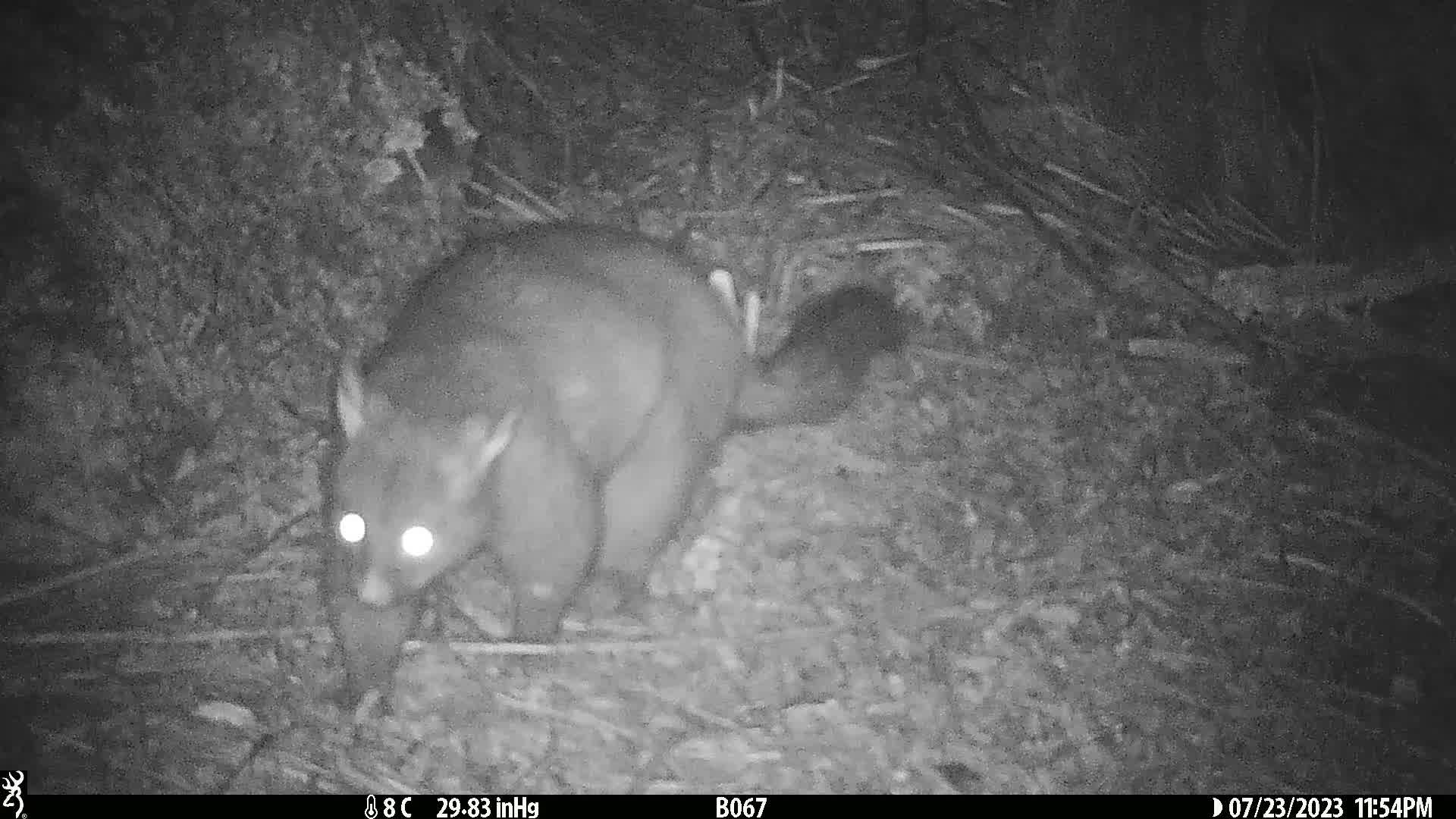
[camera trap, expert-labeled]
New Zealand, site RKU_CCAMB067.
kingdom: Animalia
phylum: Chordata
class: Mammalia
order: Diprotodontia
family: Phalangeridae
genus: Trichosurus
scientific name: Trichosurus vulpecula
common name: common brushtail possum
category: possum